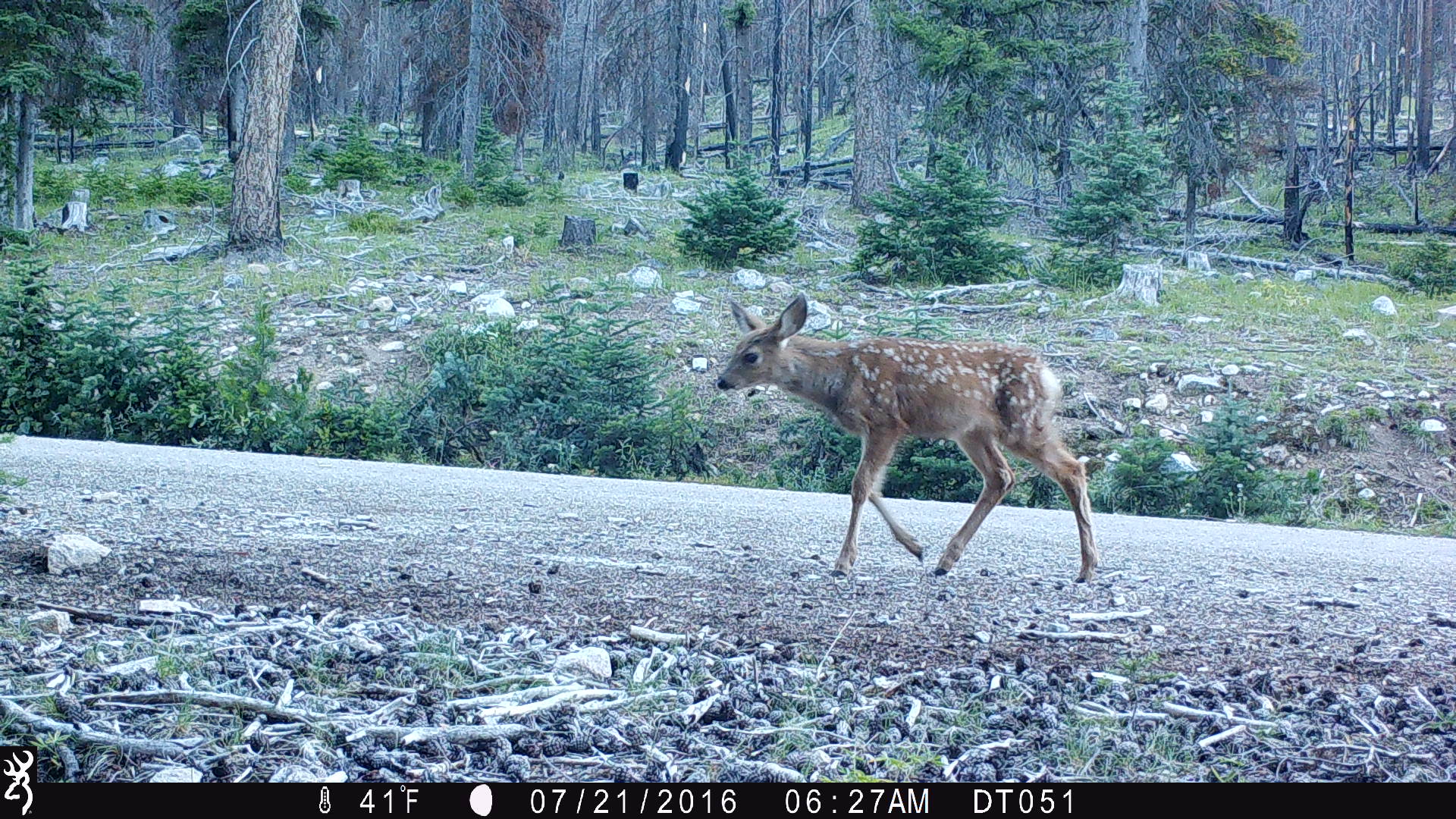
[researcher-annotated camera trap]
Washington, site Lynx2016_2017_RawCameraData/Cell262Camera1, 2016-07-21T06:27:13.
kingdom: Animalia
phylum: Chordata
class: Mammalia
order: Artiodactyla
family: Cervidae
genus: Odocoileus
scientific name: Odocoileus hemionus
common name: mule deer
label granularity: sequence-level